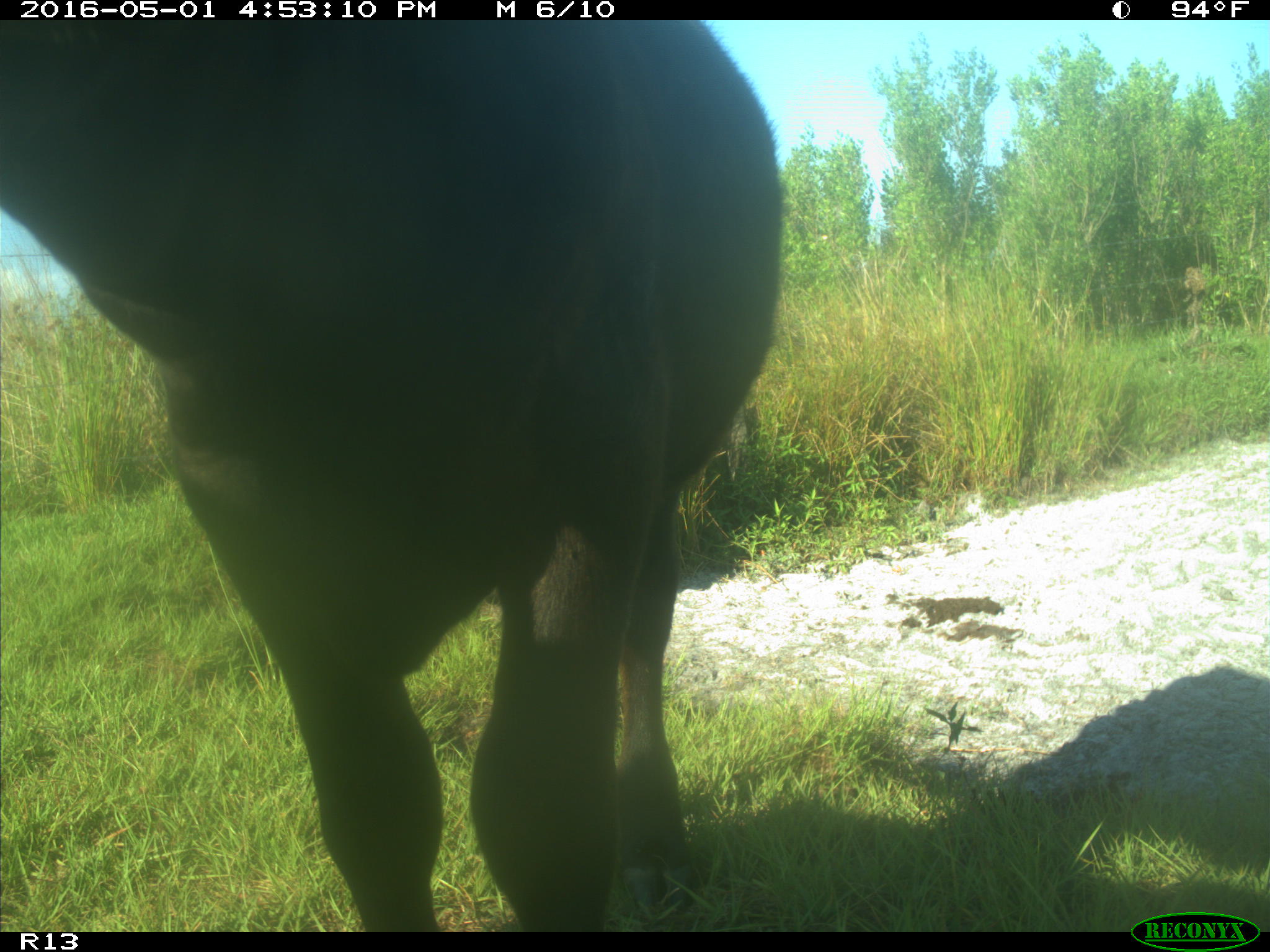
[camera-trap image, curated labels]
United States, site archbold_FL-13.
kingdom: Animalia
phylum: Chordata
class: Mammalia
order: Artiodactyla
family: Bovidae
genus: Bos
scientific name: Bos taurus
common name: domestic cow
Bos taurus (domestic cow).